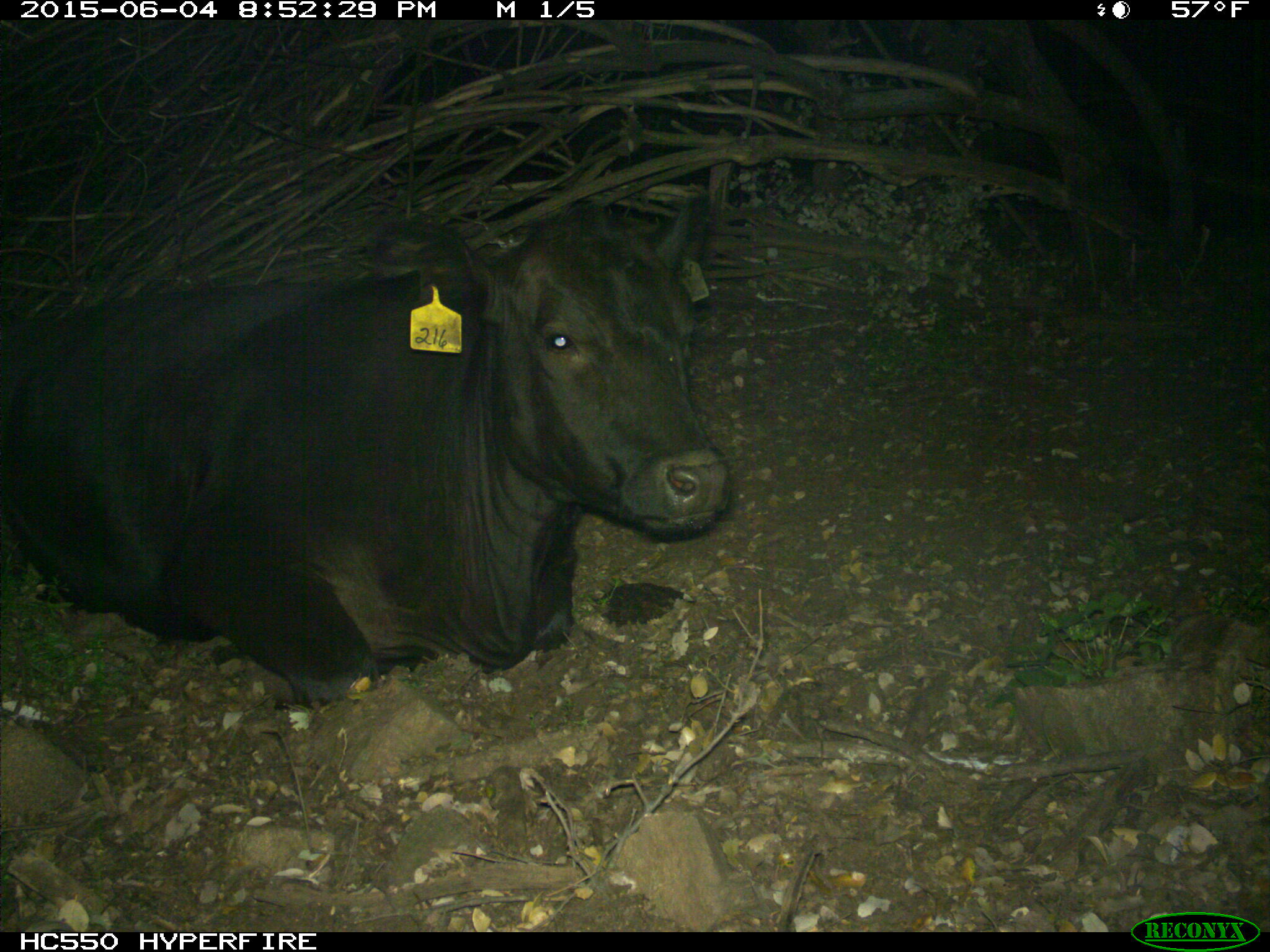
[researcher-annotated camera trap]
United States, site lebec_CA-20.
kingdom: Animalia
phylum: Chordata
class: Mammalia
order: Artiodactyla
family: Bovidae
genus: Bos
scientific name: Bos taurus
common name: domestic cow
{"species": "Bos taurus (domestic cow)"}